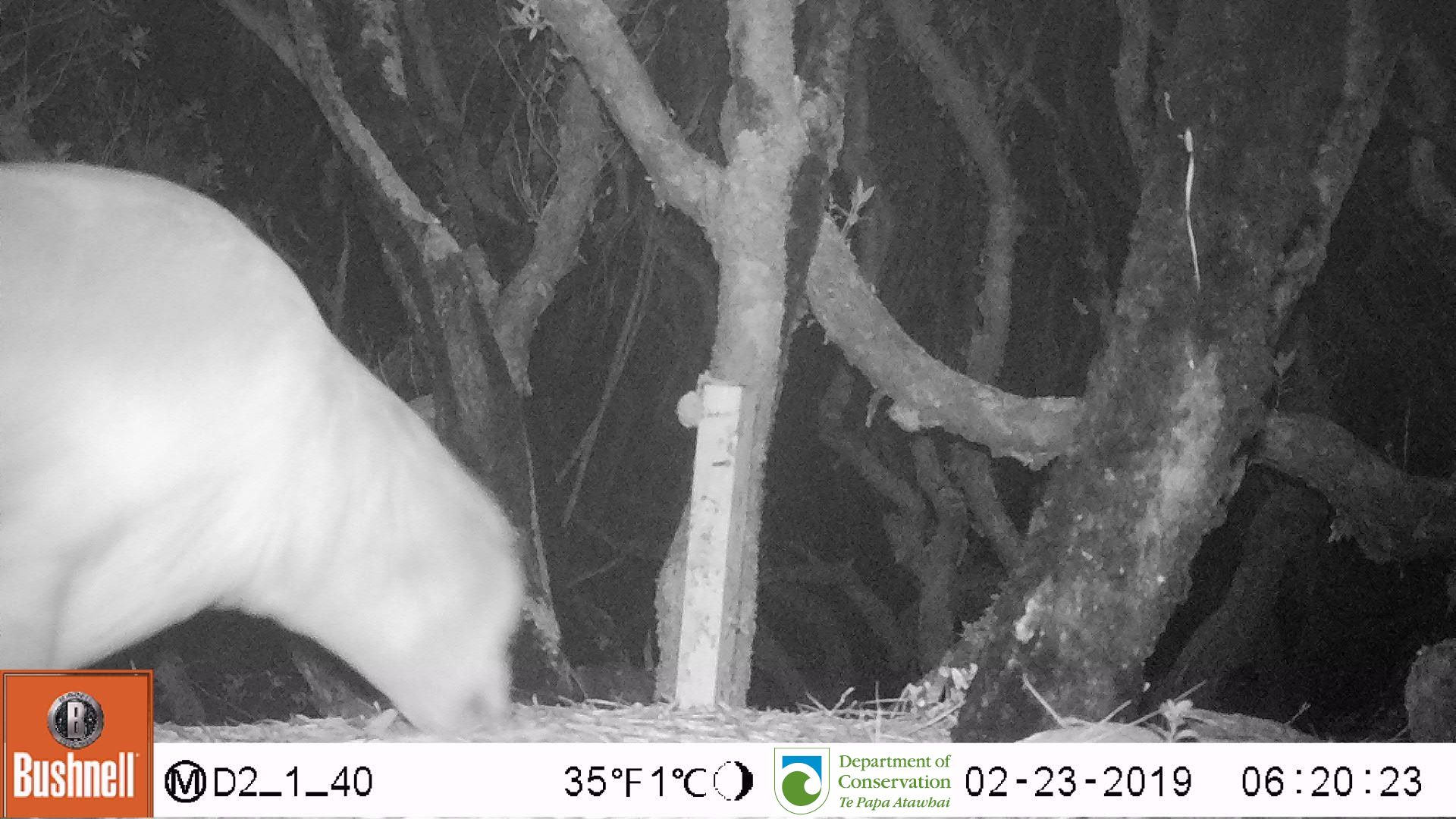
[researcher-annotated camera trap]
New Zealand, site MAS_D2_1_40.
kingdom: Animalia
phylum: Chordata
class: Mammalia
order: Carnivora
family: Otariidae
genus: Phocarctos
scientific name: Phocarctos hookeri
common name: new zealand sea lion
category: sealion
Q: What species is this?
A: Sealion (new zealand sea lion) (Phocarctos hookeri).